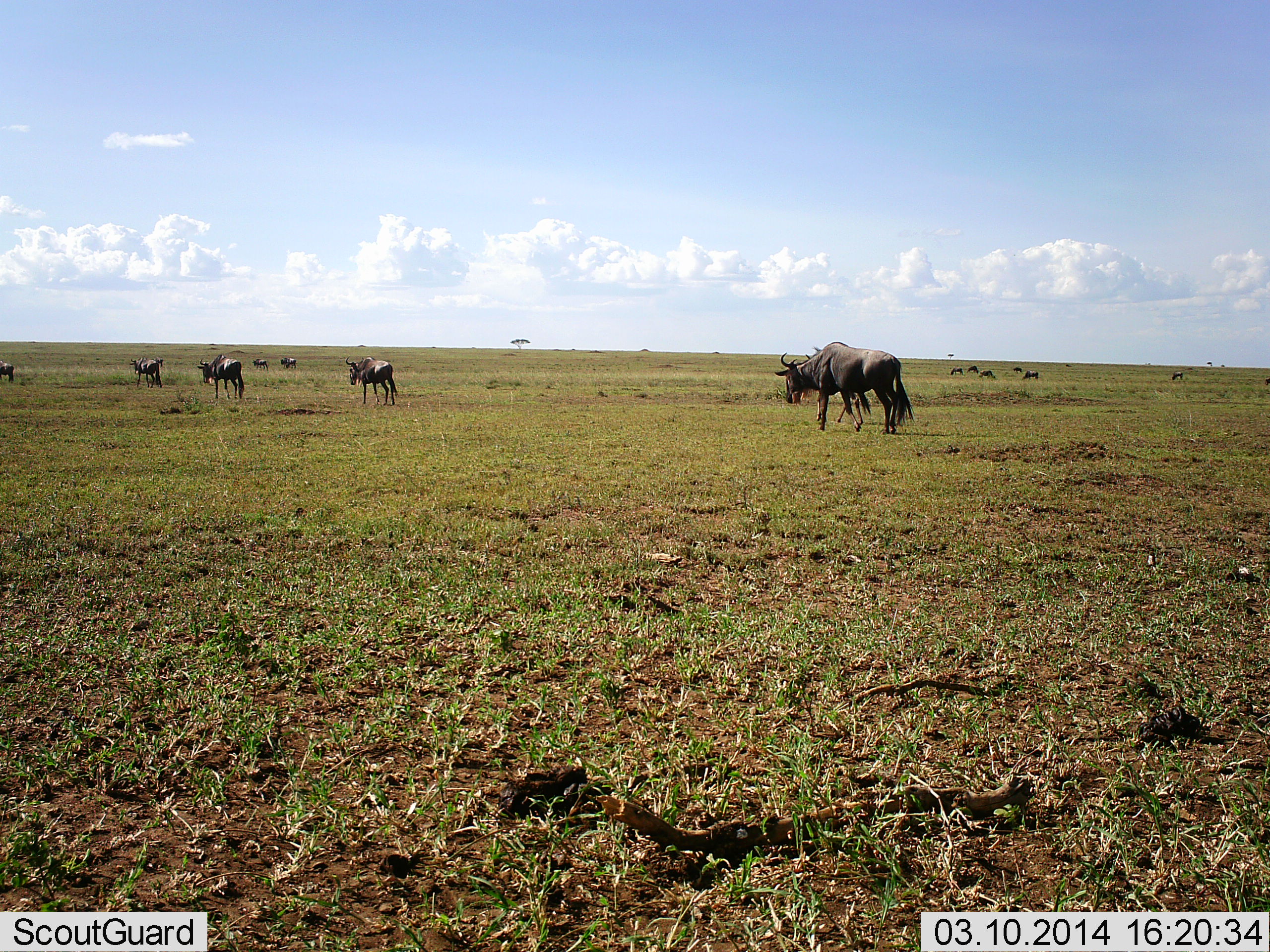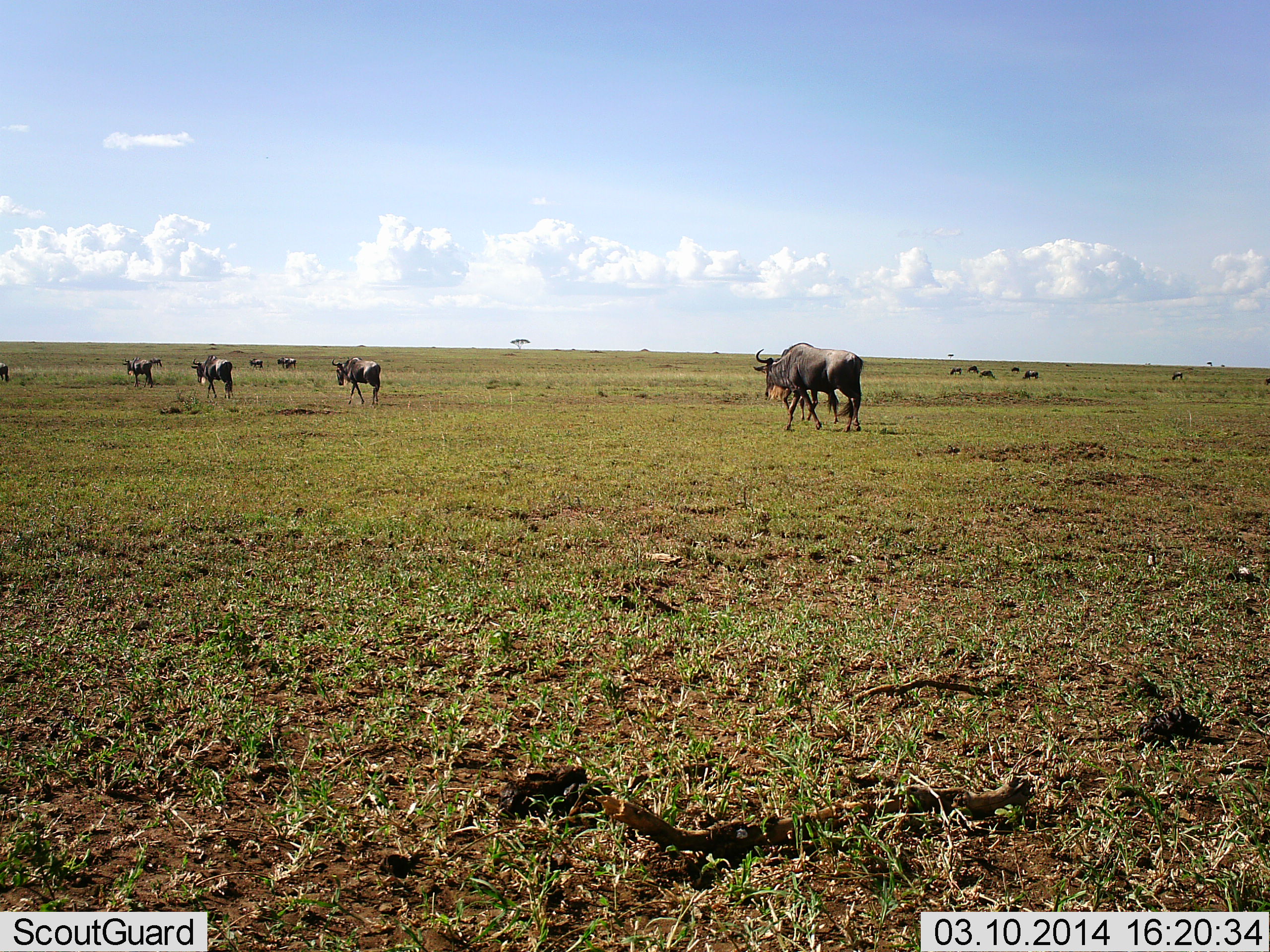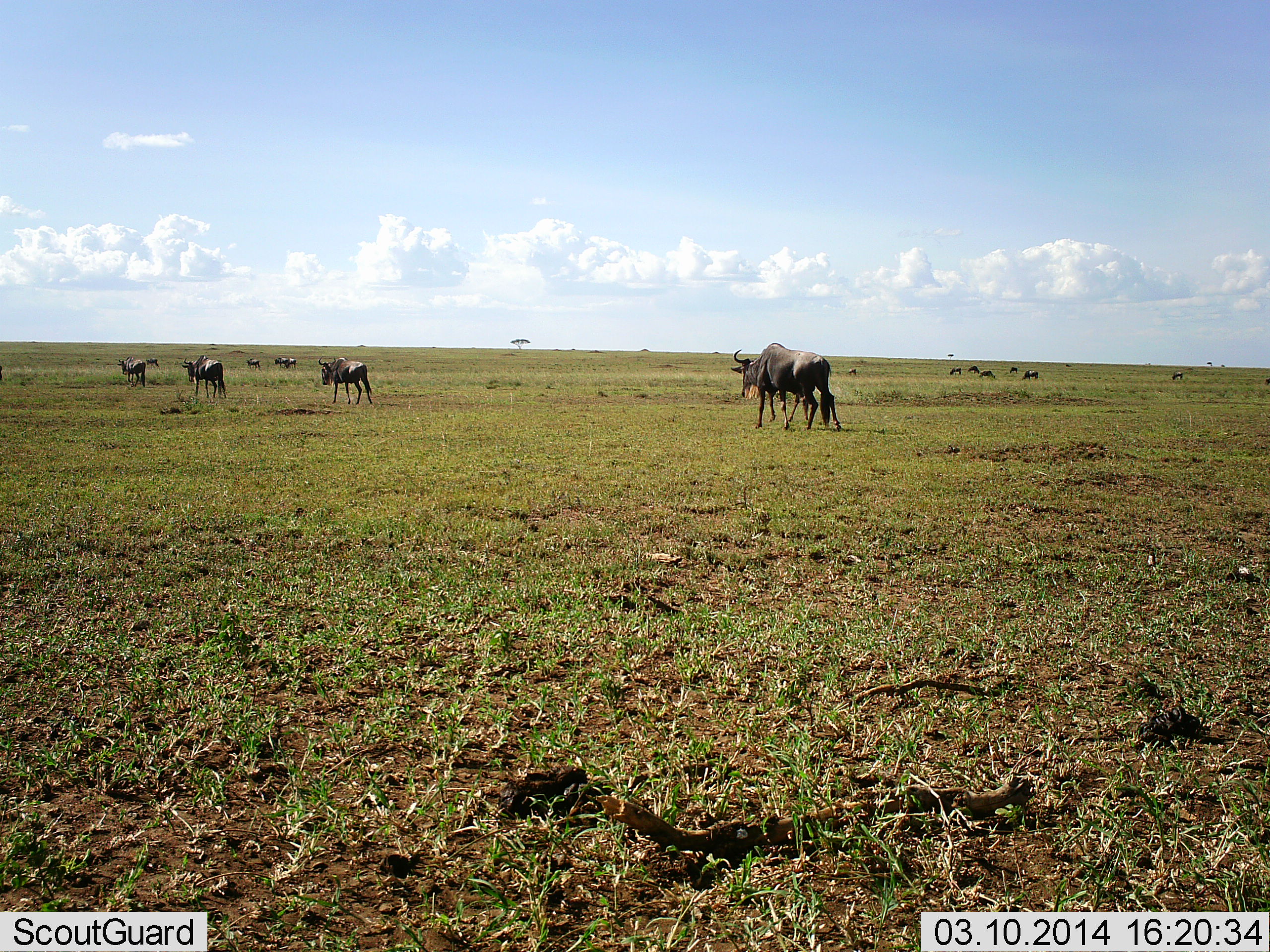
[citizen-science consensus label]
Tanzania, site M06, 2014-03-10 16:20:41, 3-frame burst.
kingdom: Animalia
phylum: Chordata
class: Mammalia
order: Artiodactyla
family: Bovidae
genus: Connochaetes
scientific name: Connochaetes taurinus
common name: blue wildebeest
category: wildebeest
Wildebeest (blue wildebeest) (Connochaetes taurinus), count 11-50. Behavior (volunteer vote fractions): standing 10%, resting 0%, moving 100%, interacting 0%. Young present (vote fraction): 0%. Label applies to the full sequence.